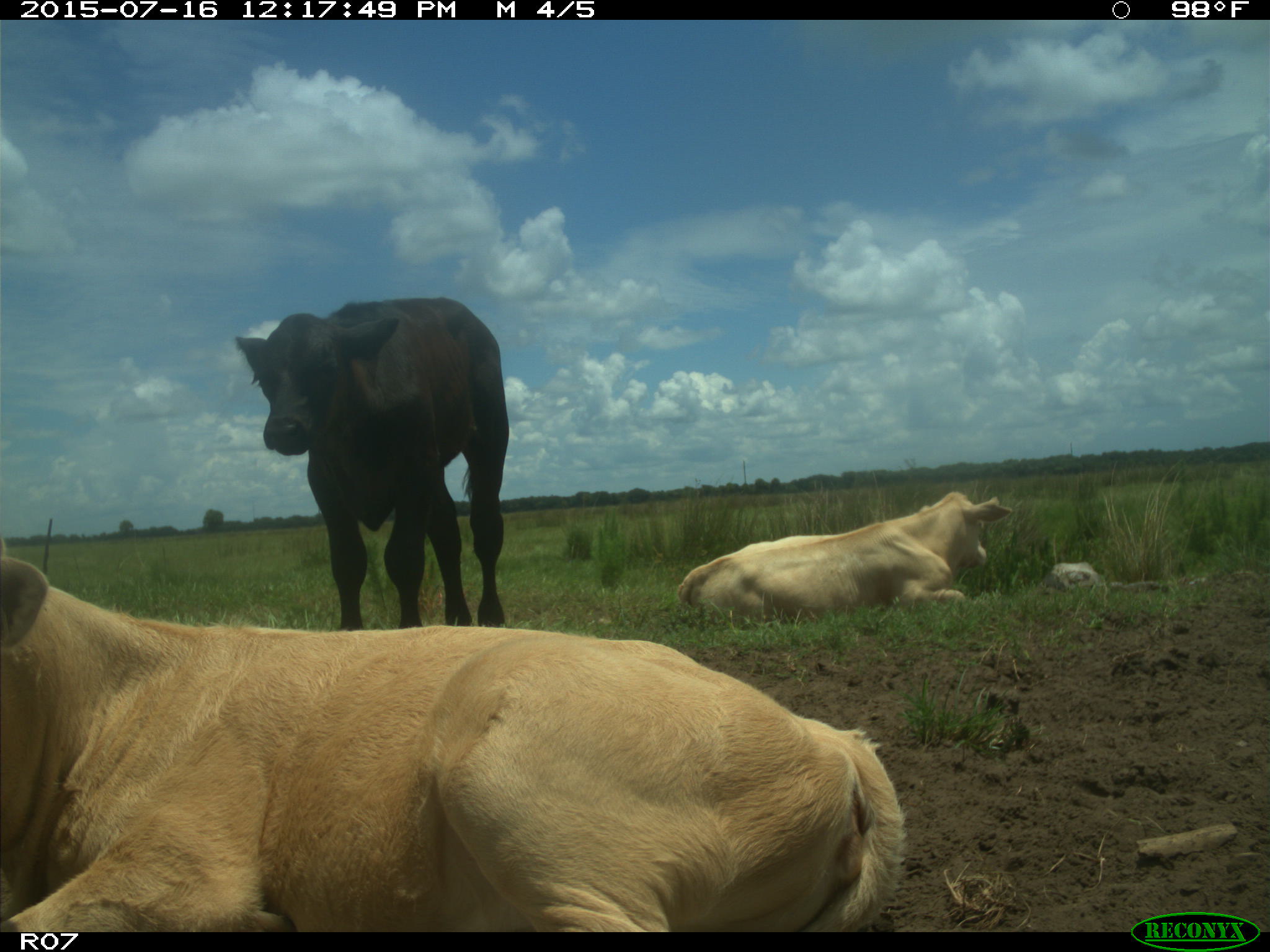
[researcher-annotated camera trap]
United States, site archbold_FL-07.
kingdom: Animalia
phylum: Chordata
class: Mammalia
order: Artiodactyla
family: Bovidae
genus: Bos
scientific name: Bos taurus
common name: domestic cow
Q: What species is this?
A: Bos taurus (domestic cow).